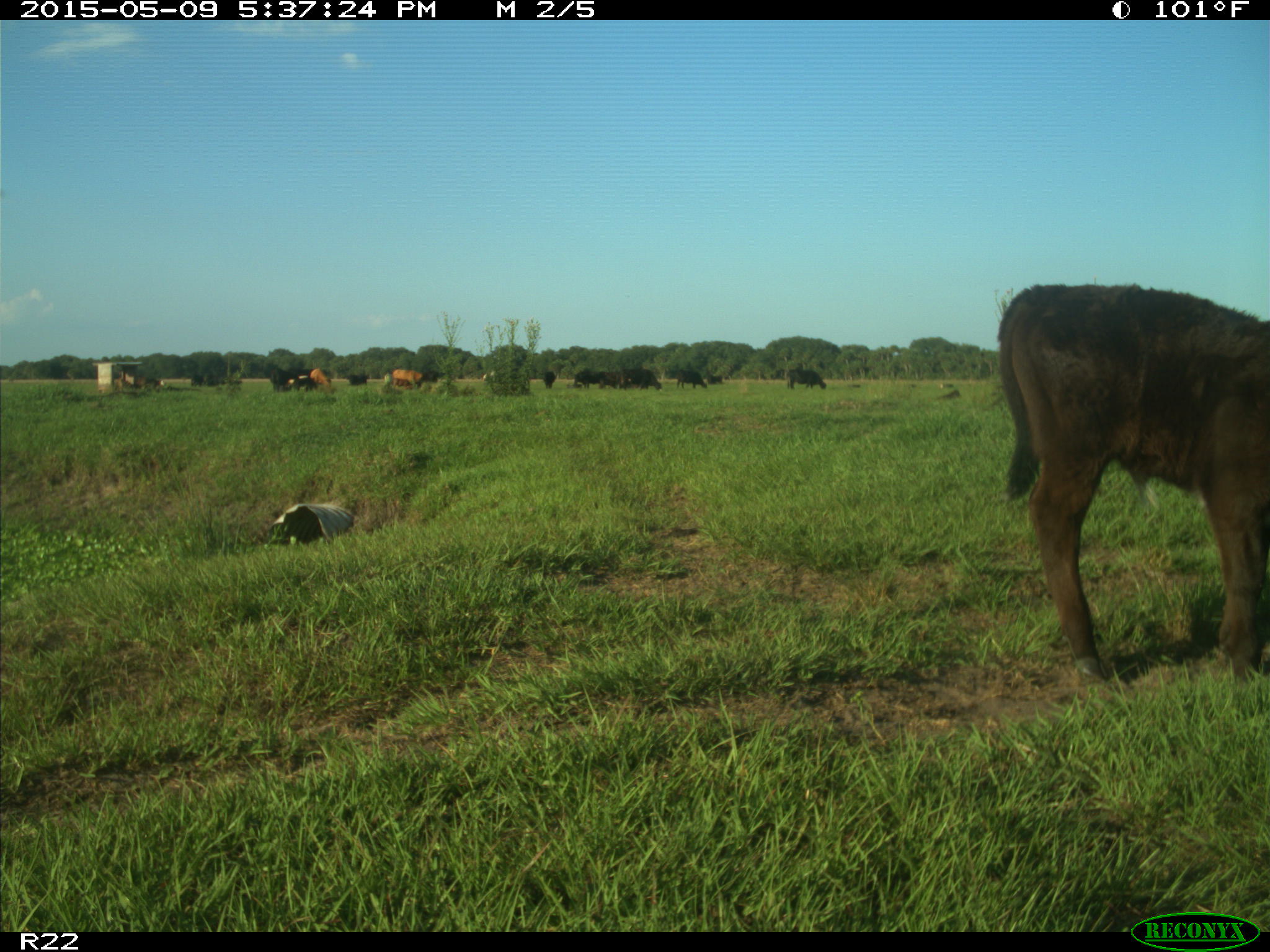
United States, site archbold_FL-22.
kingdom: Animalia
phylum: Chordata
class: Mammalia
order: Artiodactyla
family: Bovidae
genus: Bos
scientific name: Bos taurus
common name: domestic cow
Bos taurus (domestic cow).